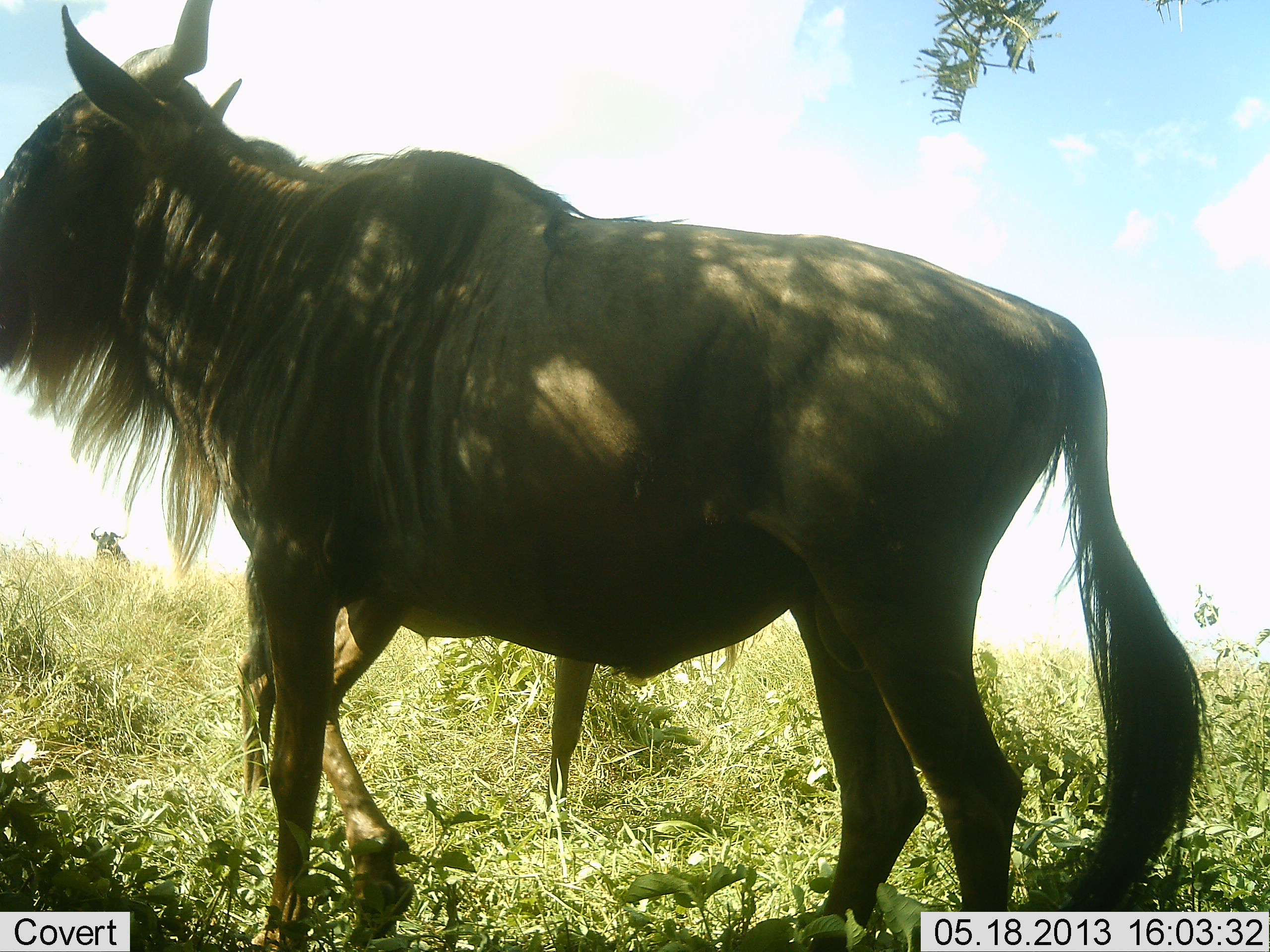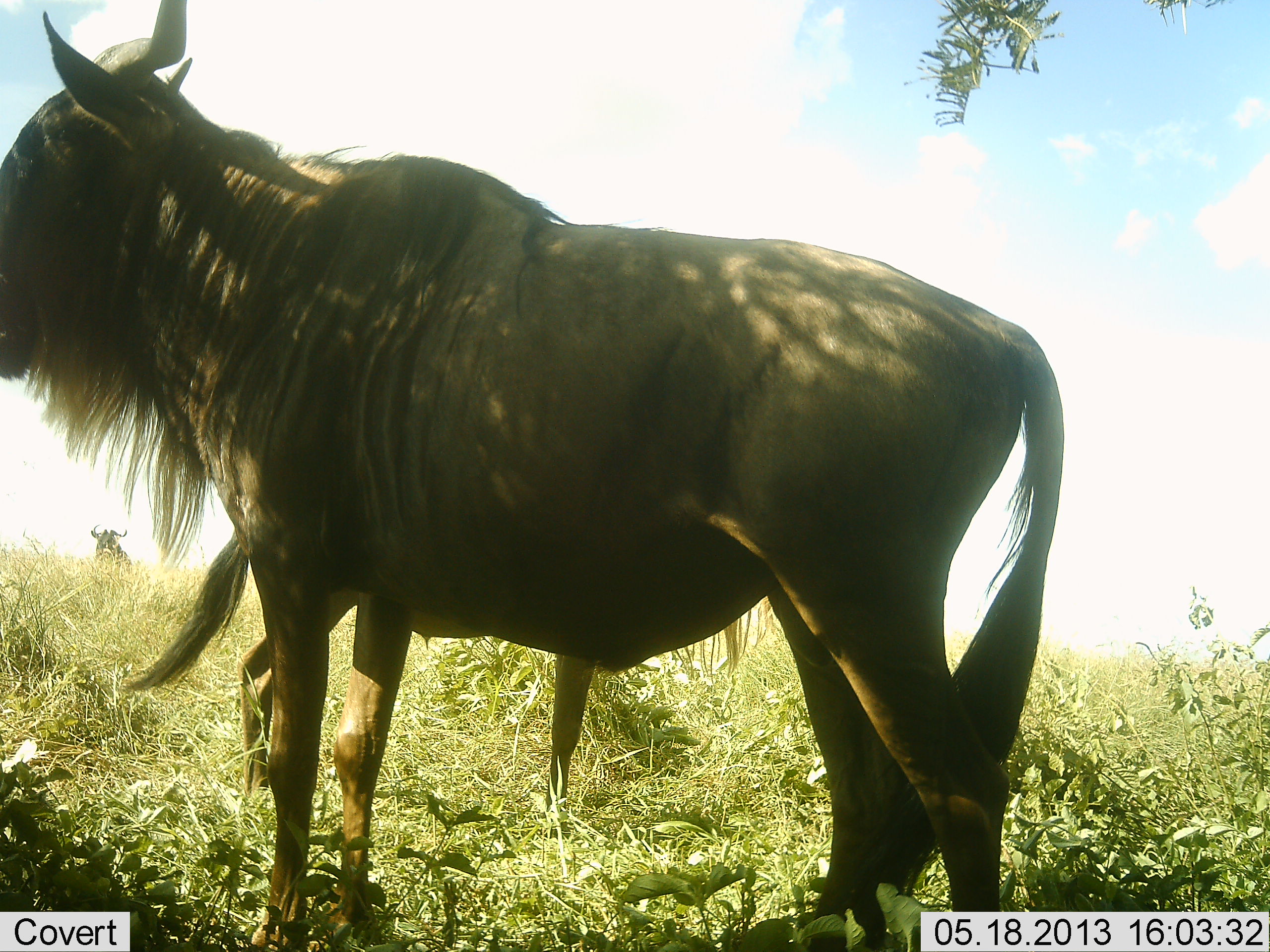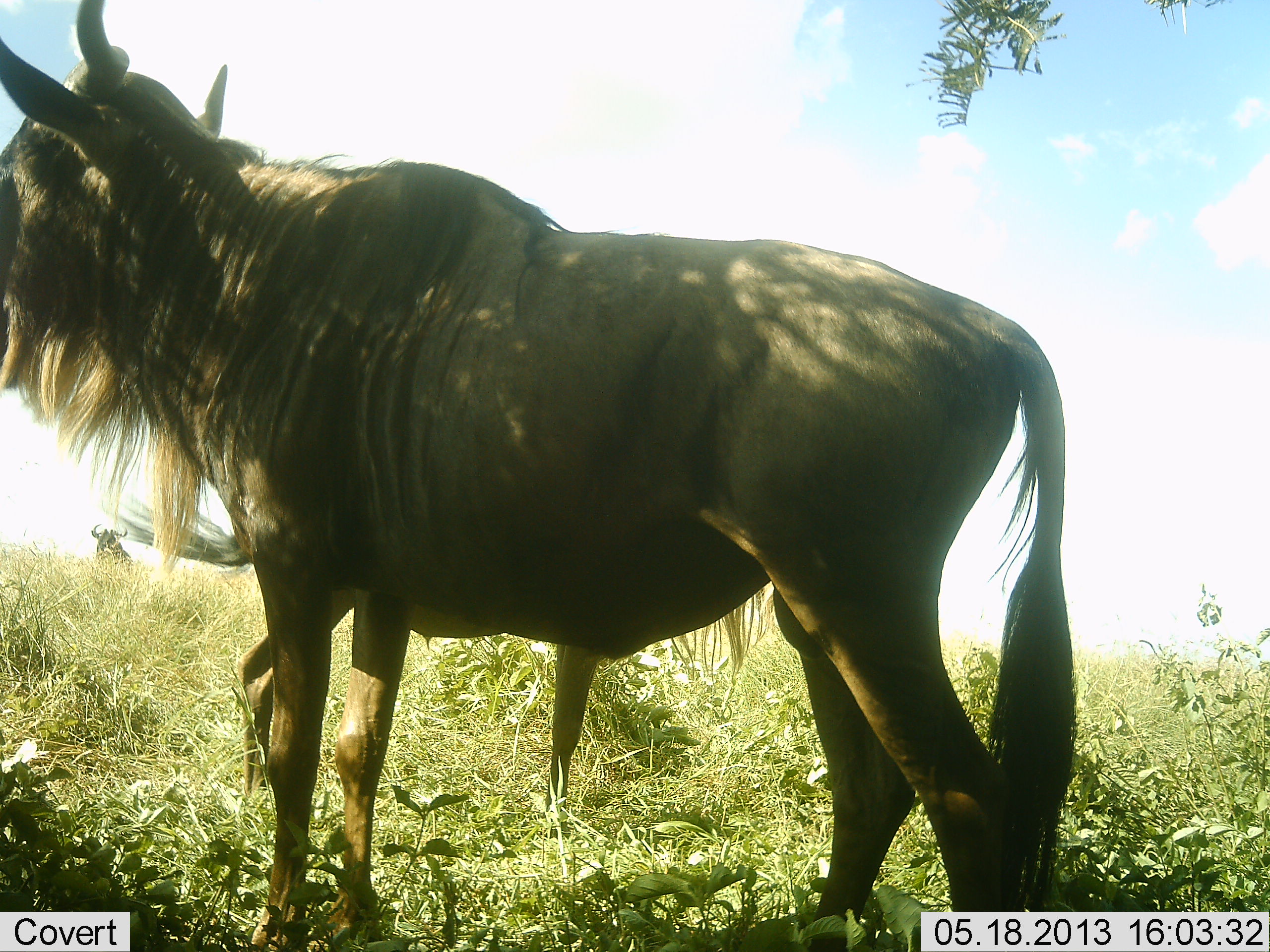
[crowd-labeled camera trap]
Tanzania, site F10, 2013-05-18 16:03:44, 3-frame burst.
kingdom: Animalia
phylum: Chordata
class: Mammalia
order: Artiodactyla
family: Bovidae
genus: Connochaetes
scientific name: Connochaetes taurinus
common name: blue wildebeest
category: wildebeest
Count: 3.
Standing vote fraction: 100%.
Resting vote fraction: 3%.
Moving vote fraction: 15%.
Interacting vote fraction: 0%.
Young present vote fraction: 9%.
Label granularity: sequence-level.